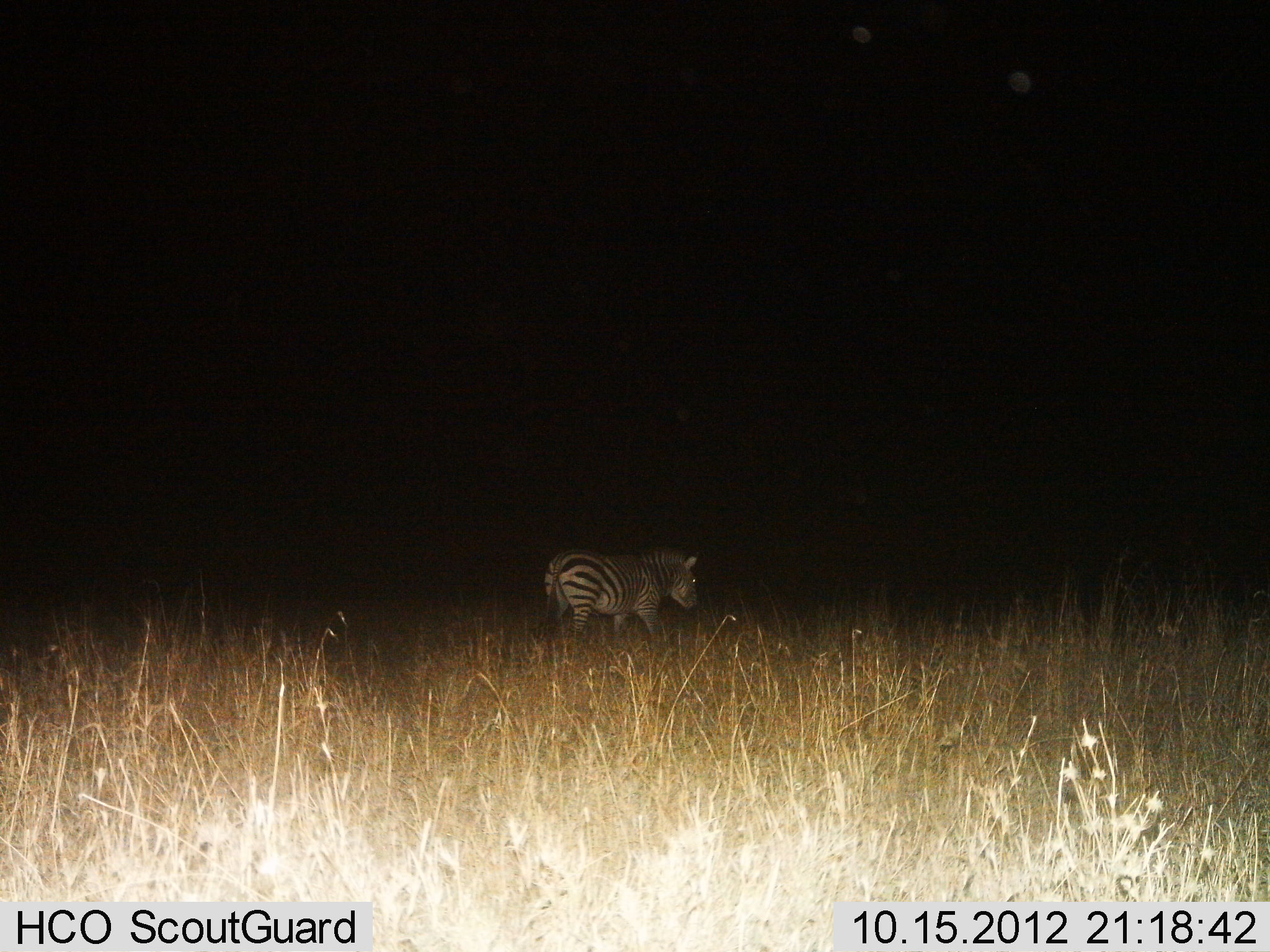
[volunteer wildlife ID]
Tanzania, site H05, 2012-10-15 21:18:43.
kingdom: Animalia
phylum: Chordata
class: Mammalia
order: Perissodactyla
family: Equidae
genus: Equus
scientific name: Equus quagga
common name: plains zebra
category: zebra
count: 1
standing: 60%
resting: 0%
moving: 50%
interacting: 0%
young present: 0%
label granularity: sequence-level